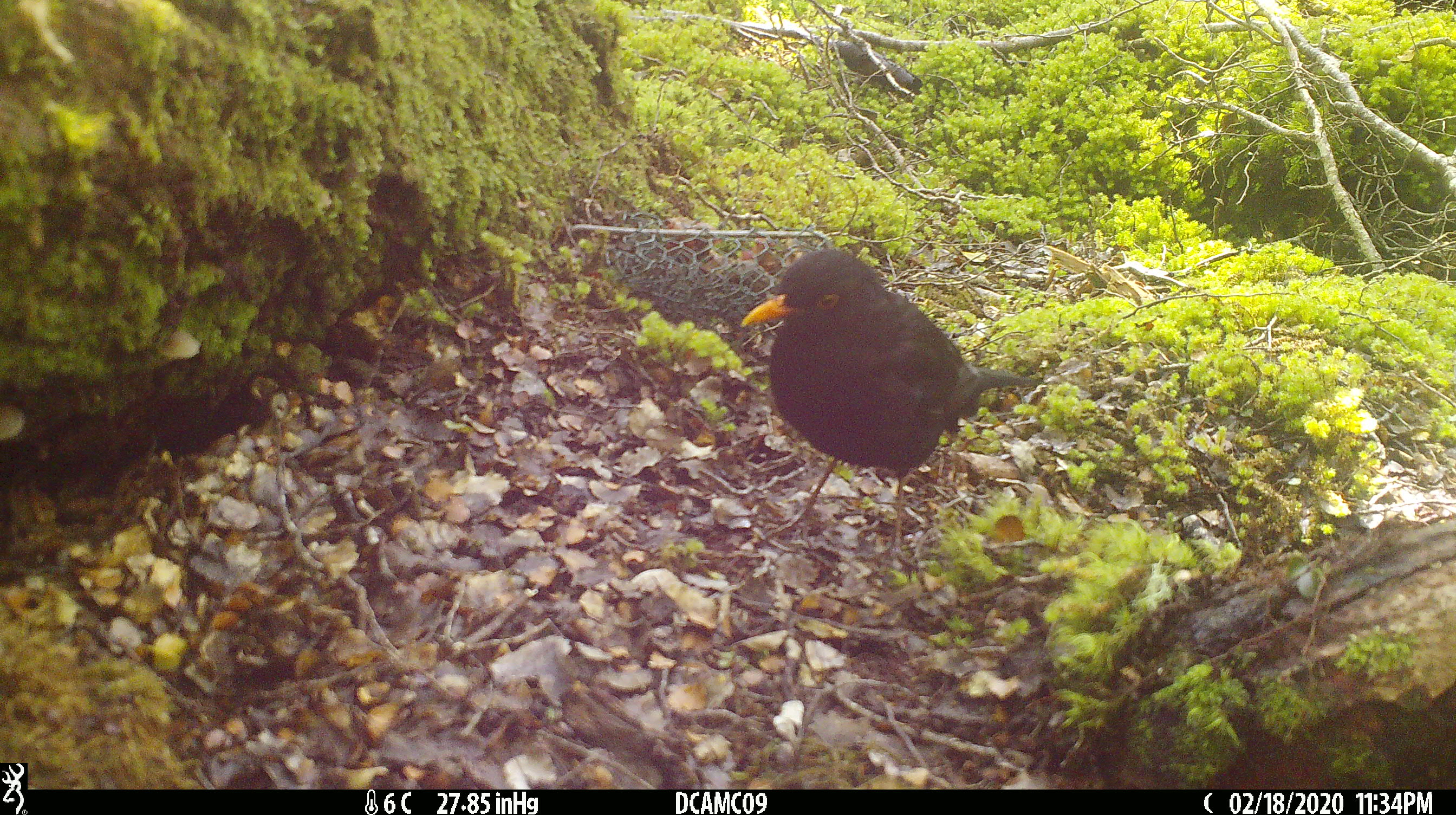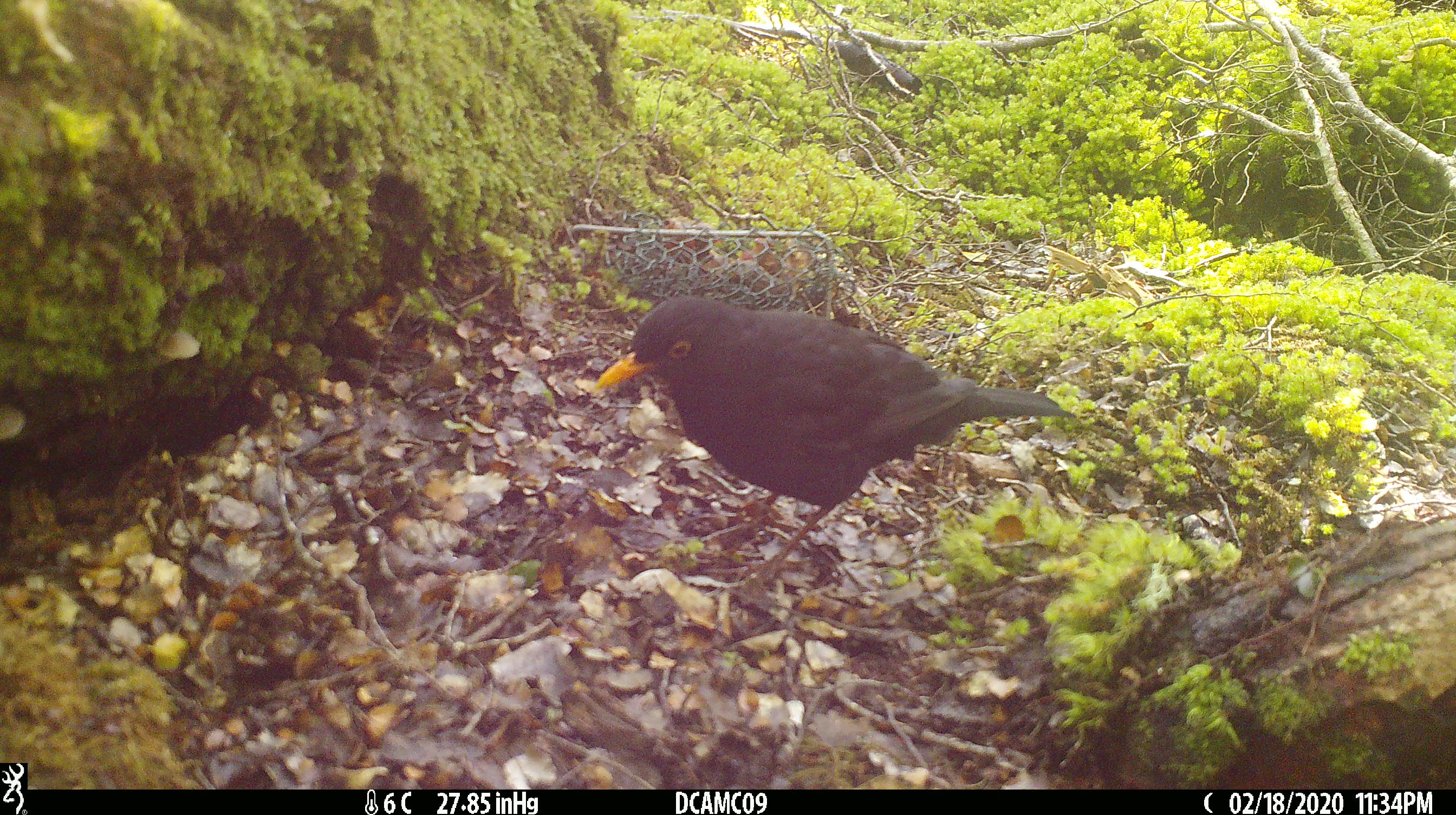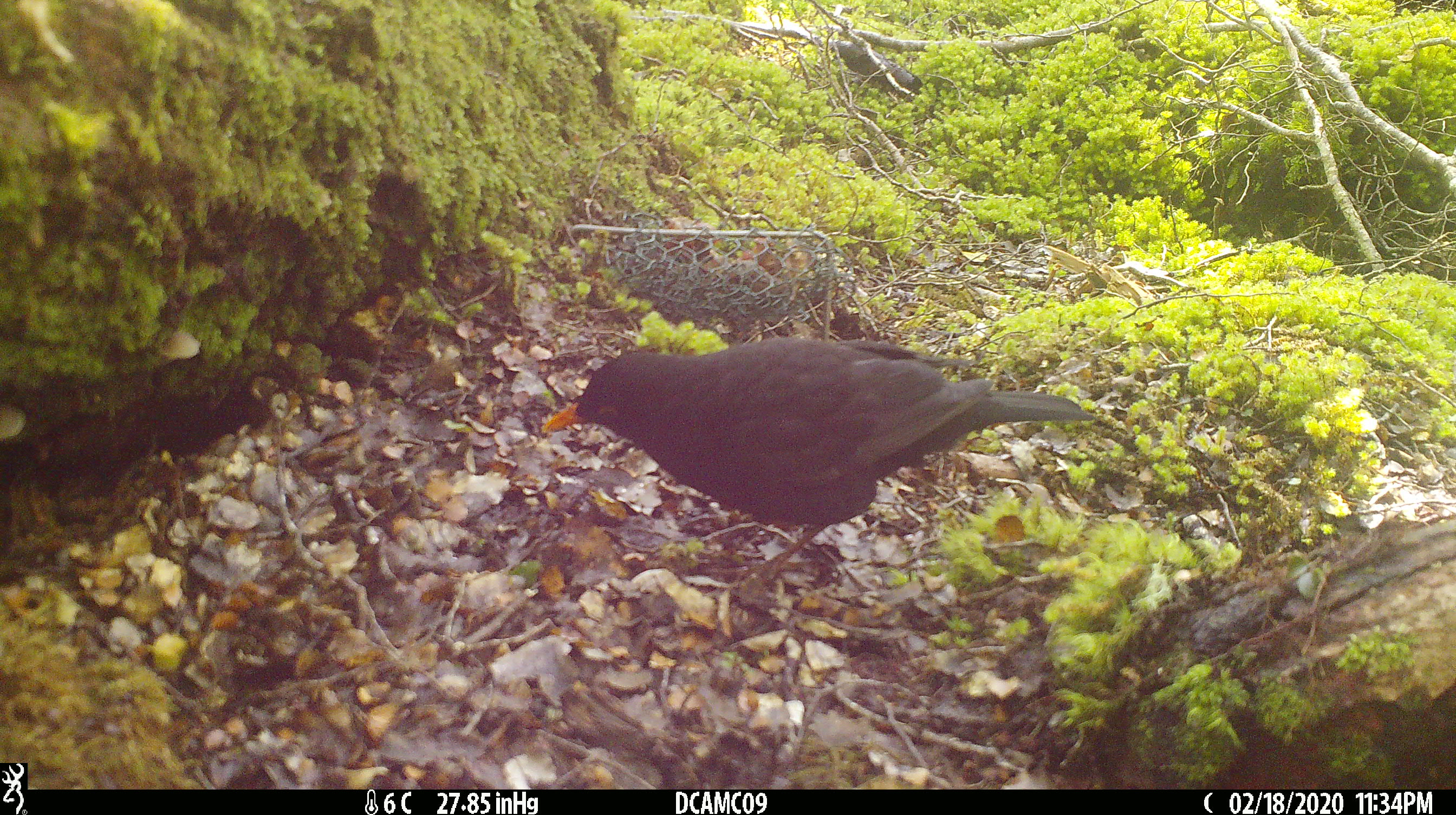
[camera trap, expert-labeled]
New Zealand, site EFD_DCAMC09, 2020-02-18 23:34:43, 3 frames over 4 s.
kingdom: Animalia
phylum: Chordata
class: Aves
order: Passeriformes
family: Turdidae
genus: Turdus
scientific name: Turdus merula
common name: eurasian blackbird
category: blackbird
Blackbird (eurasian blackbird) (Turdus merula).